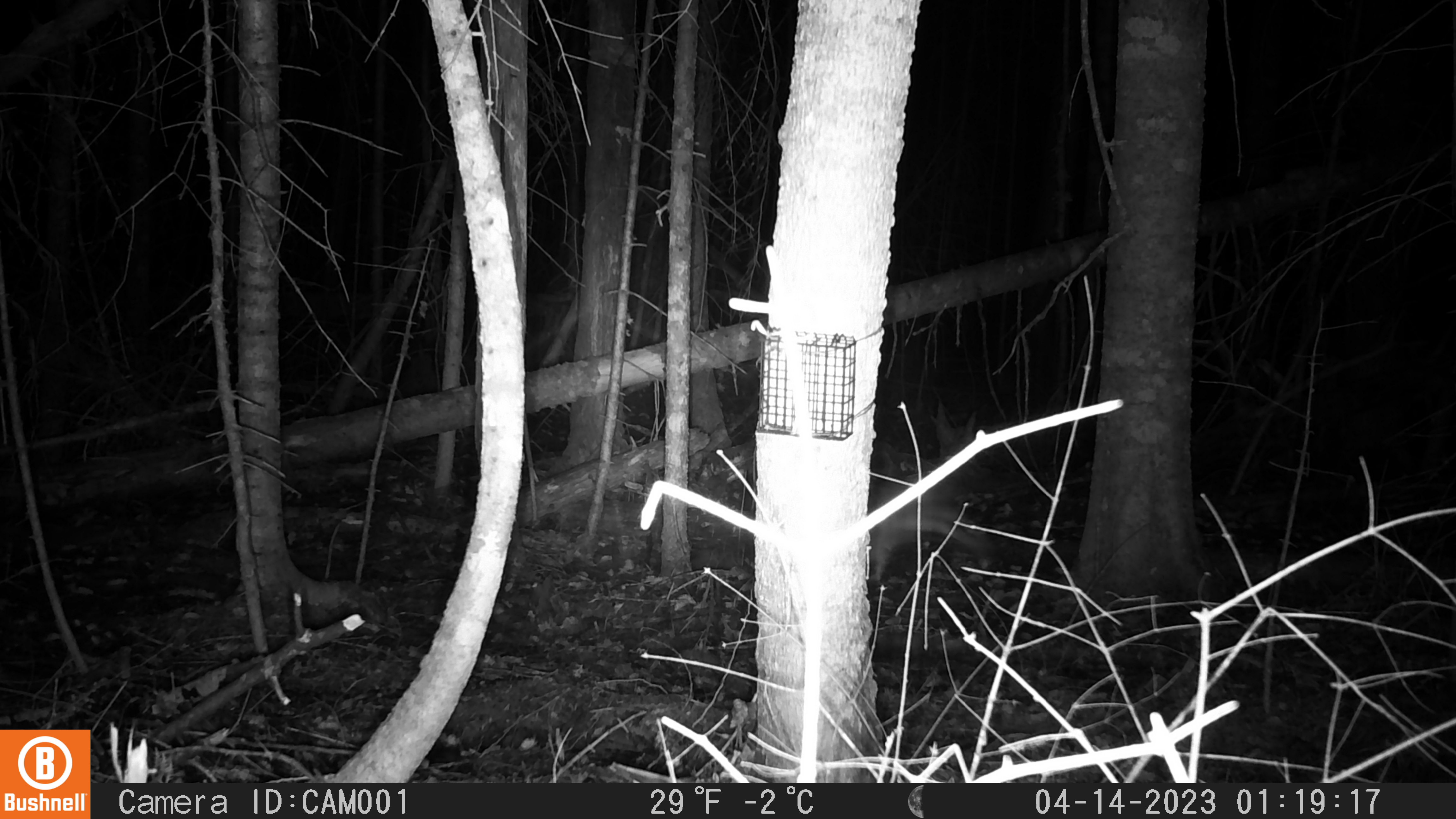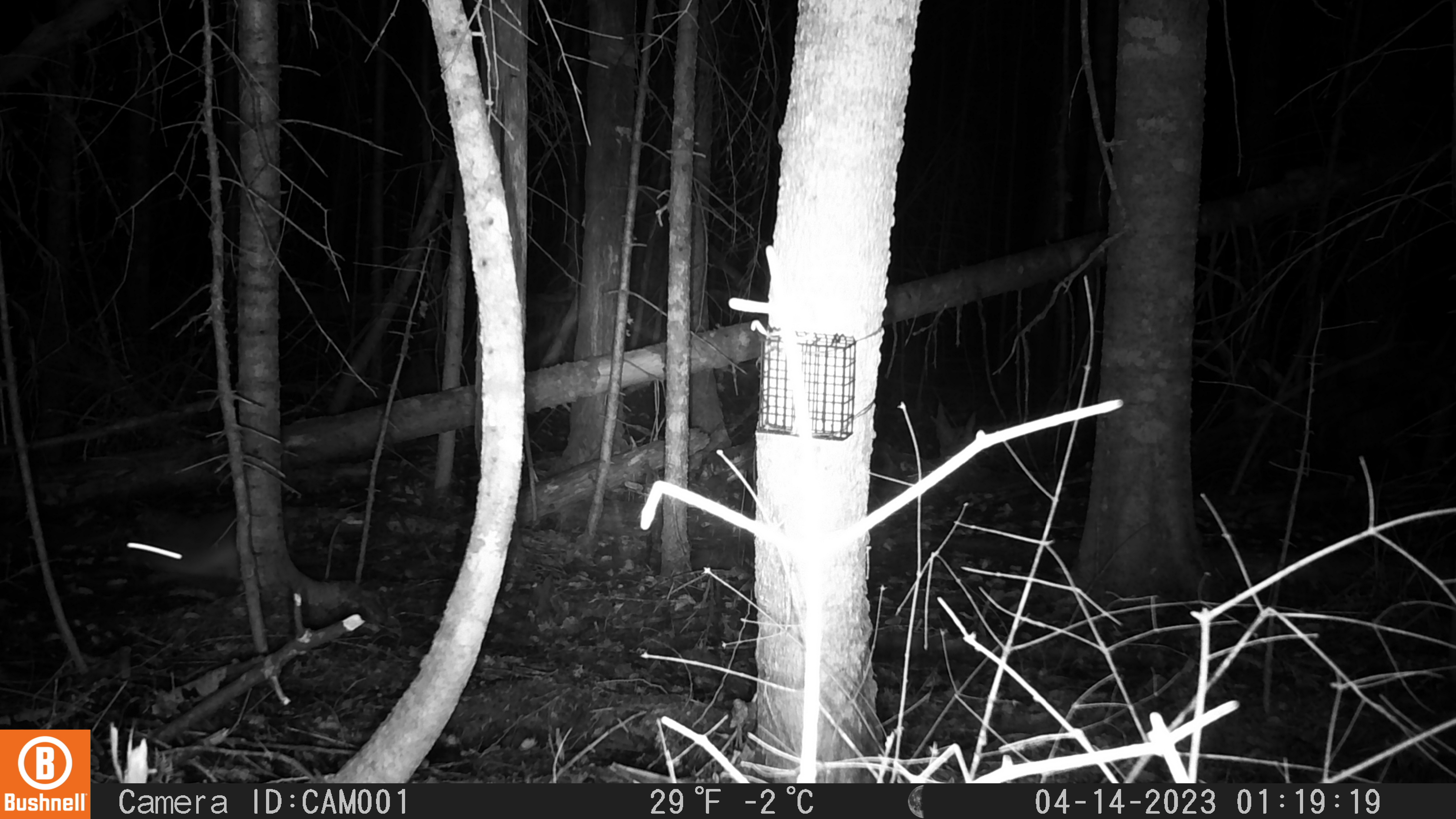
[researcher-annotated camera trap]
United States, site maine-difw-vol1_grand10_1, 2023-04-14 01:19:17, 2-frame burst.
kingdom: Animalia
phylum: Chordata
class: Mammalia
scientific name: Mammalia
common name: mammal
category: mammal sp.